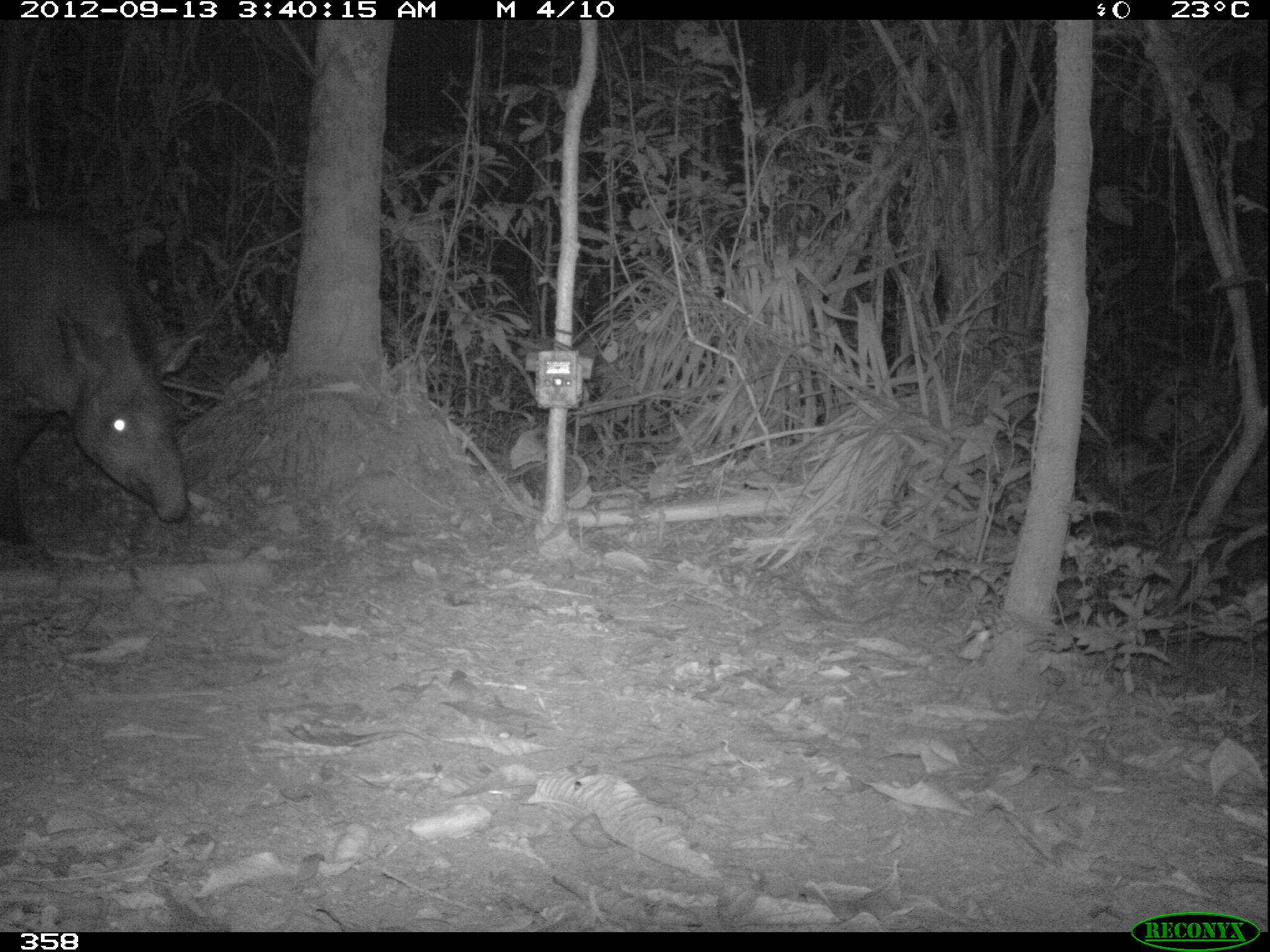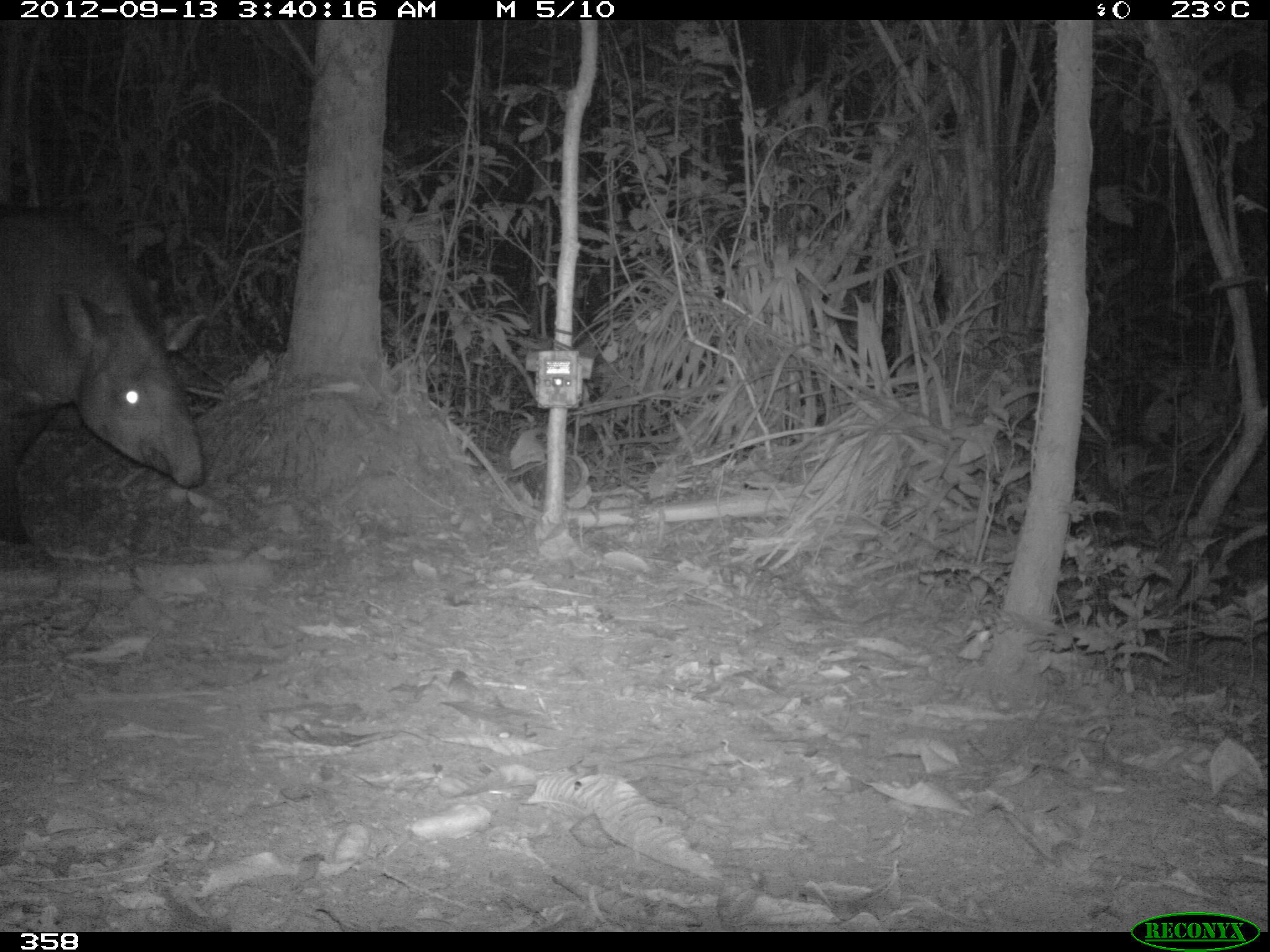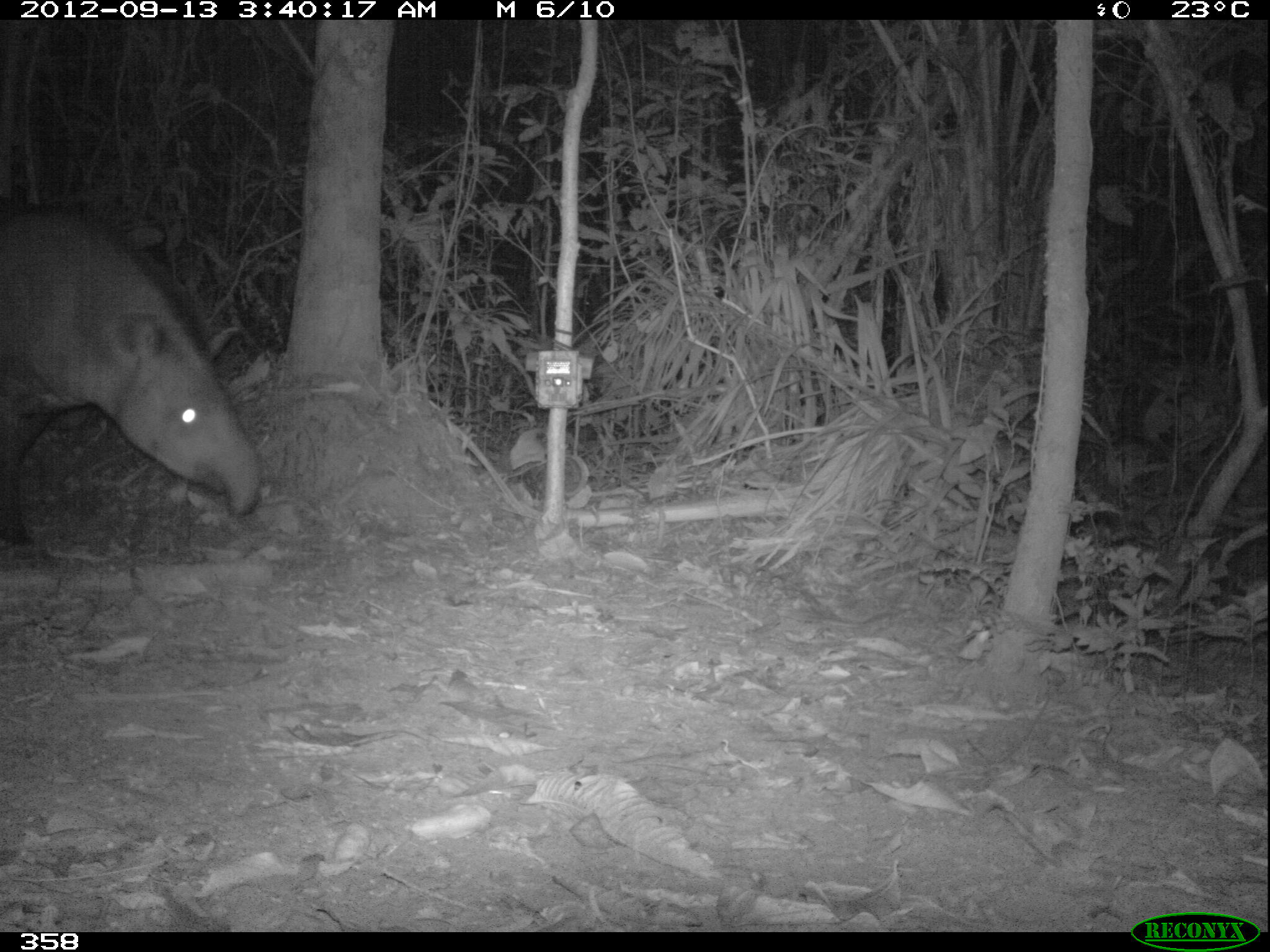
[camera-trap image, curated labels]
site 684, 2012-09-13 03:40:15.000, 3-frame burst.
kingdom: Animalia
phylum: Chordata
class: Mammalia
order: Perissodactyla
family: Tapiridae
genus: Tapirus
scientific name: Tapirus terrestris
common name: south american tapir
Tapirus terrestris (south american tapir).